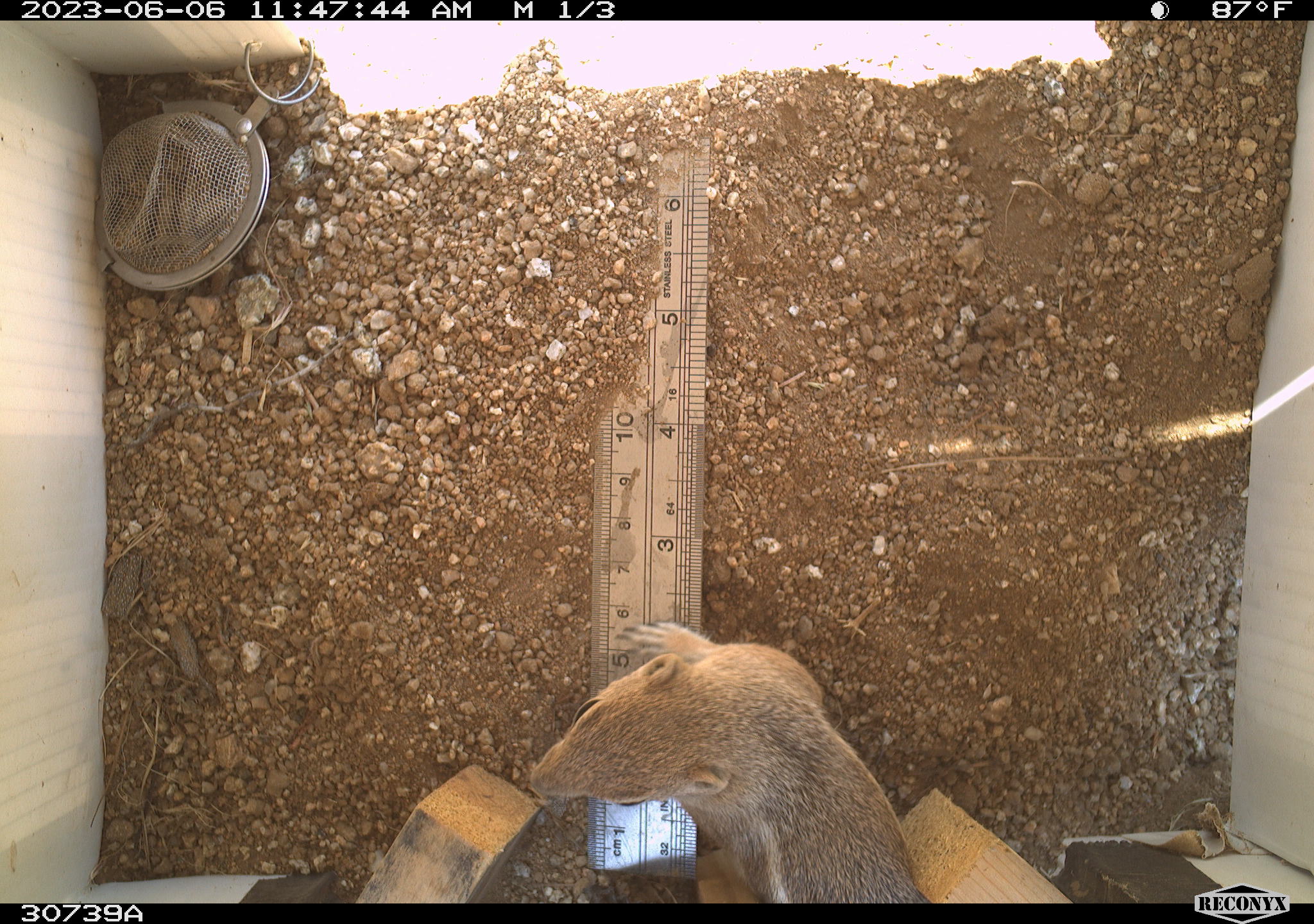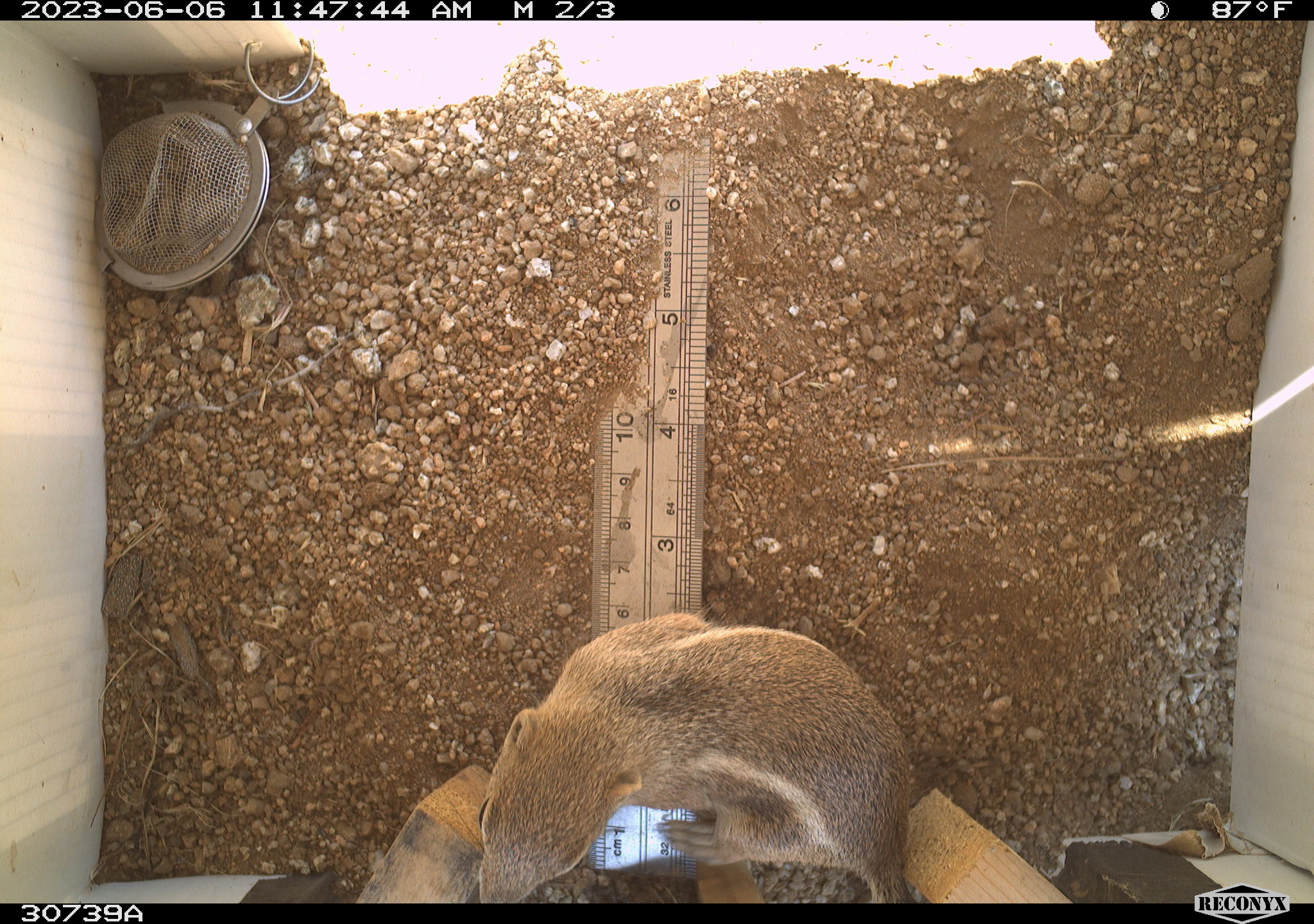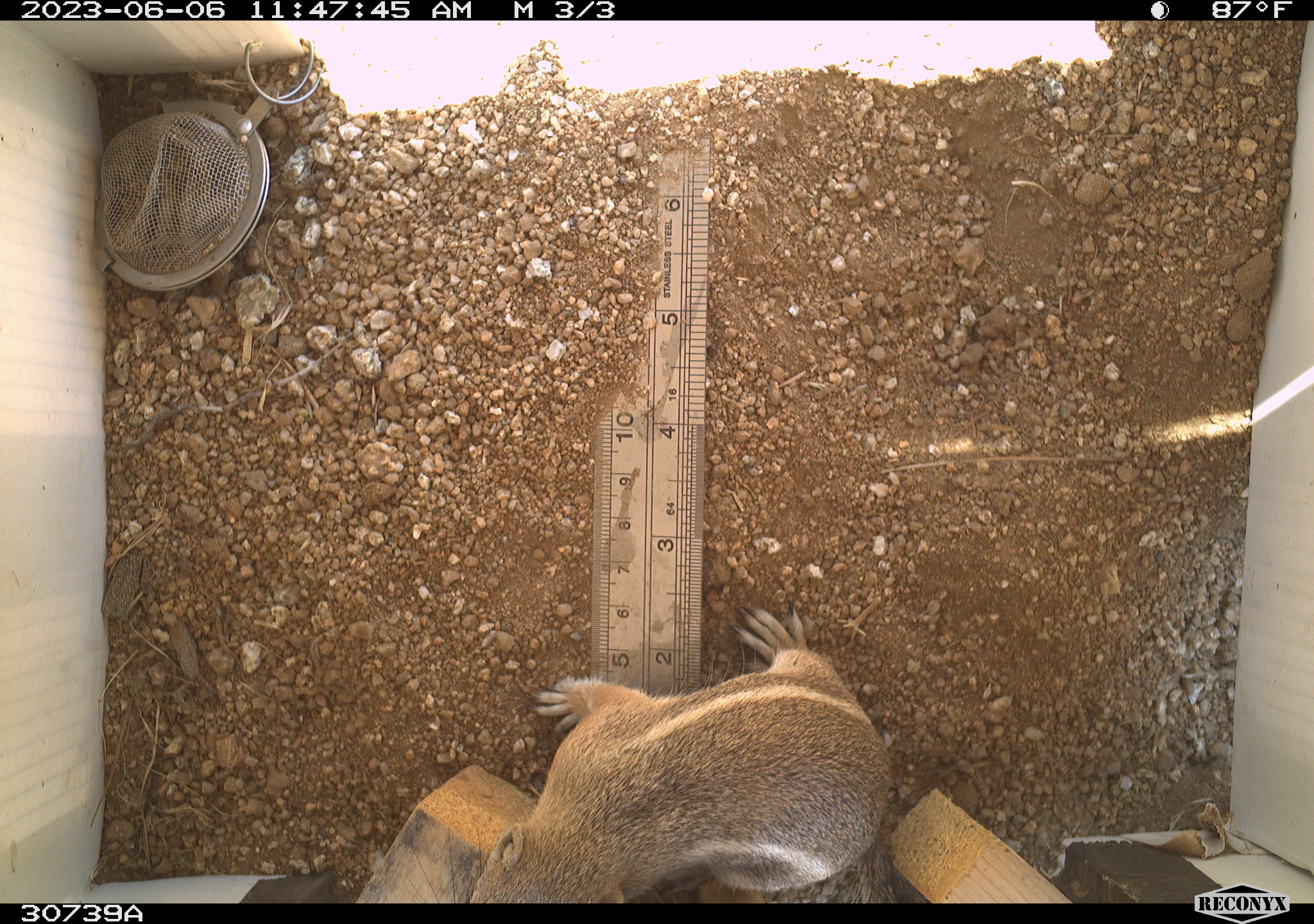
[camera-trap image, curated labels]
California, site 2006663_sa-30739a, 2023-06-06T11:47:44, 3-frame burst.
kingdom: Animalia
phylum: Chordata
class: Mammalia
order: Rodentia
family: Sciuridae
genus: Ammospermophilus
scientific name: Ammospermophilus leucurus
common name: white-tailed antelope squirrel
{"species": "white-tailed antelope squirrel (Ammospermophilus leucurus)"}